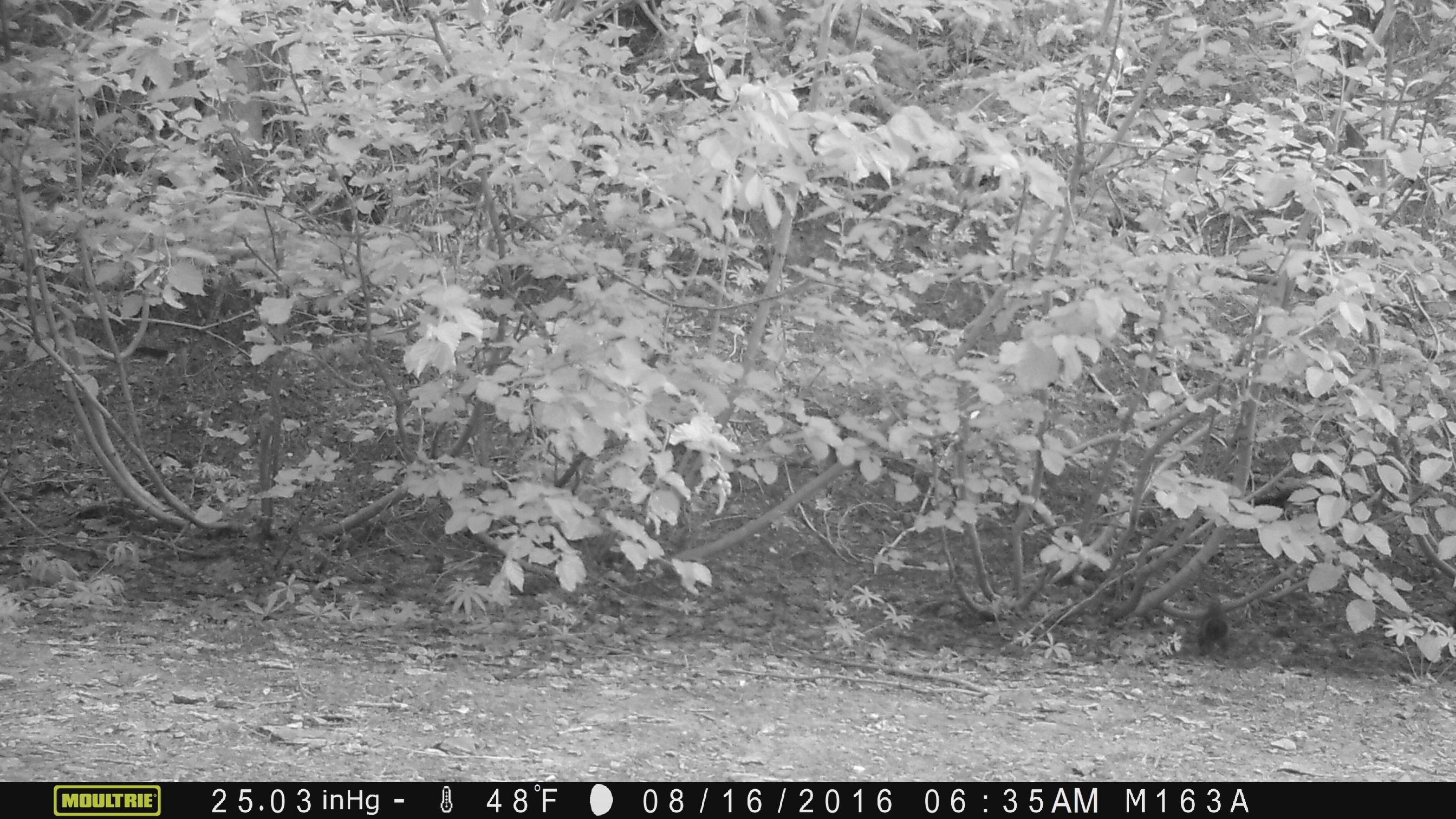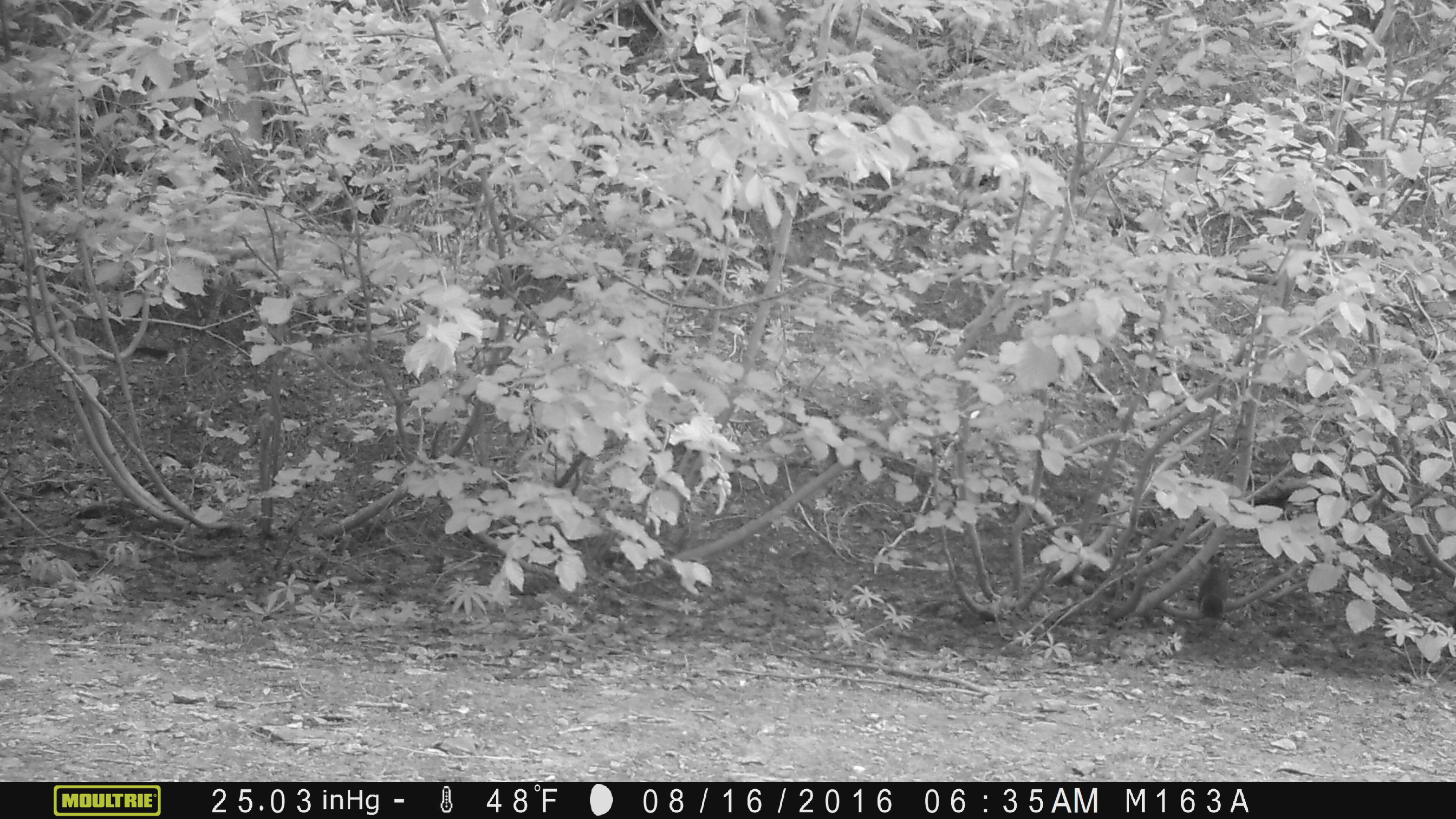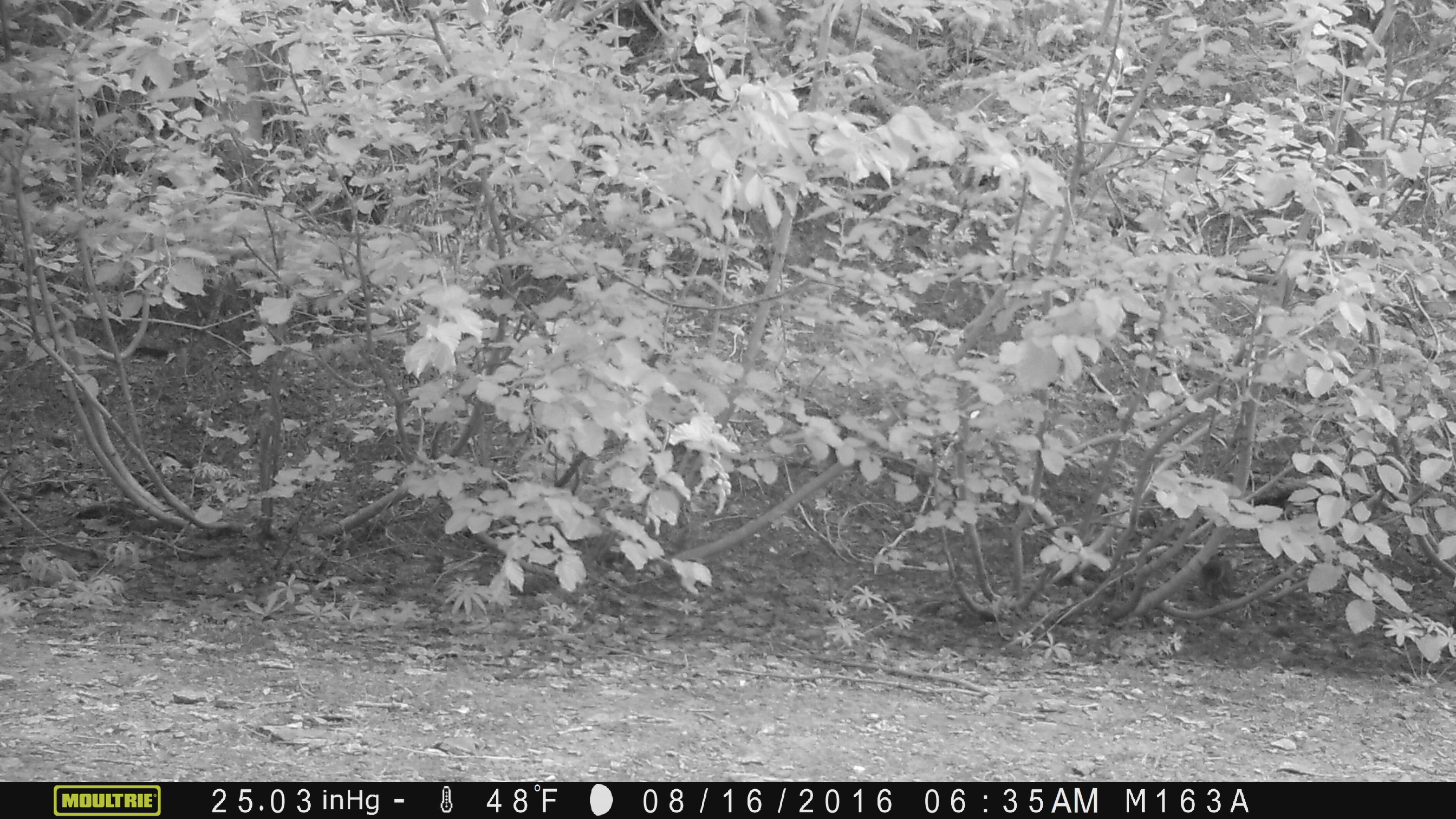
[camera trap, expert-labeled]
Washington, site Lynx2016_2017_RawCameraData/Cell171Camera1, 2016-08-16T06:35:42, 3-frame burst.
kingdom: Animalia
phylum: Chordata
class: Mammalia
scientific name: Mammalia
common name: small mammal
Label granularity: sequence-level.